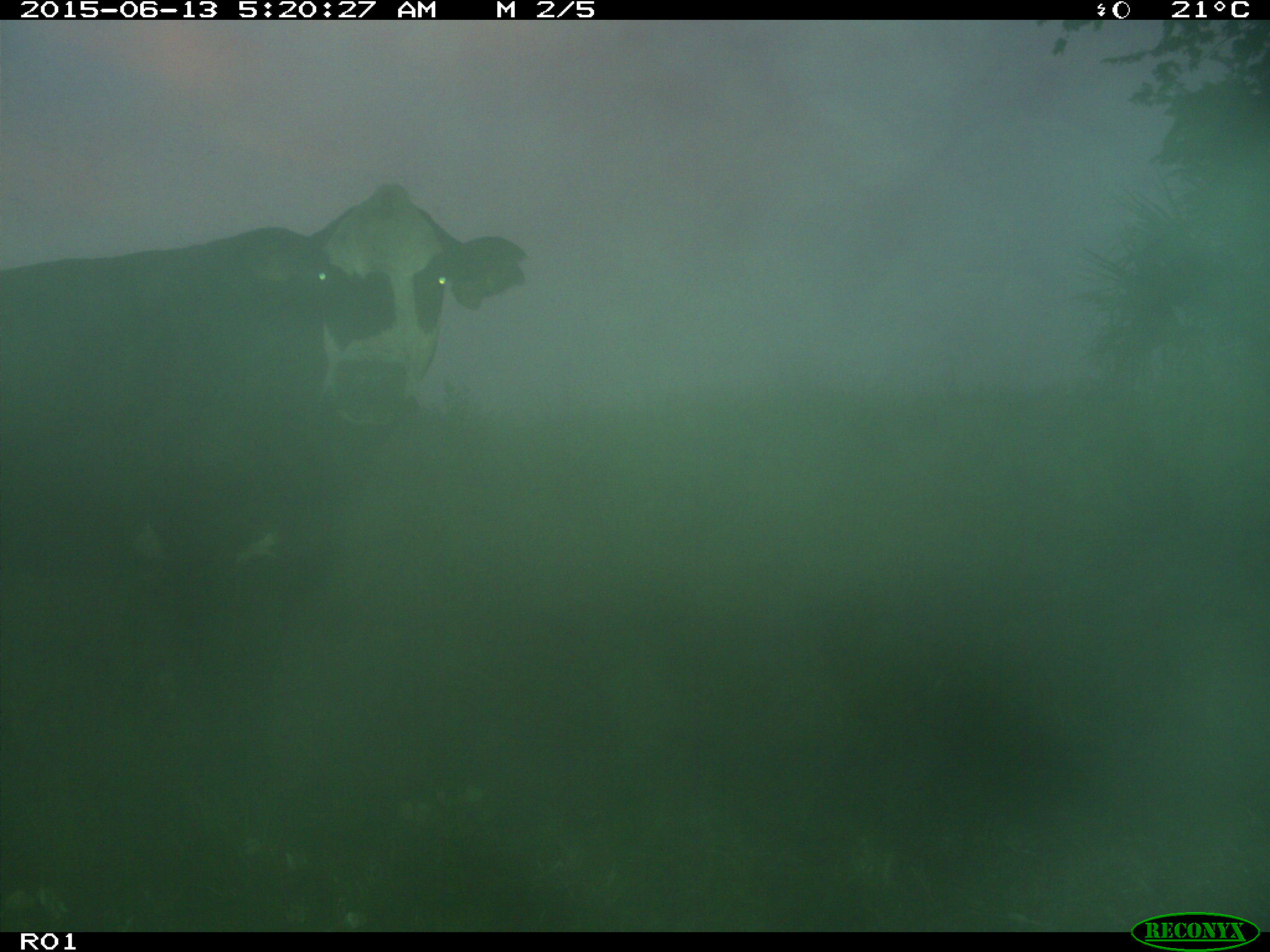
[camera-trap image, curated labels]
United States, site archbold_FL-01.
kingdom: Animalia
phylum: Chordata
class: Mammalia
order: Artiodactyla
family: Bovidae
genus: Bos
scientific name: Bos taurus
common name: domestic cow